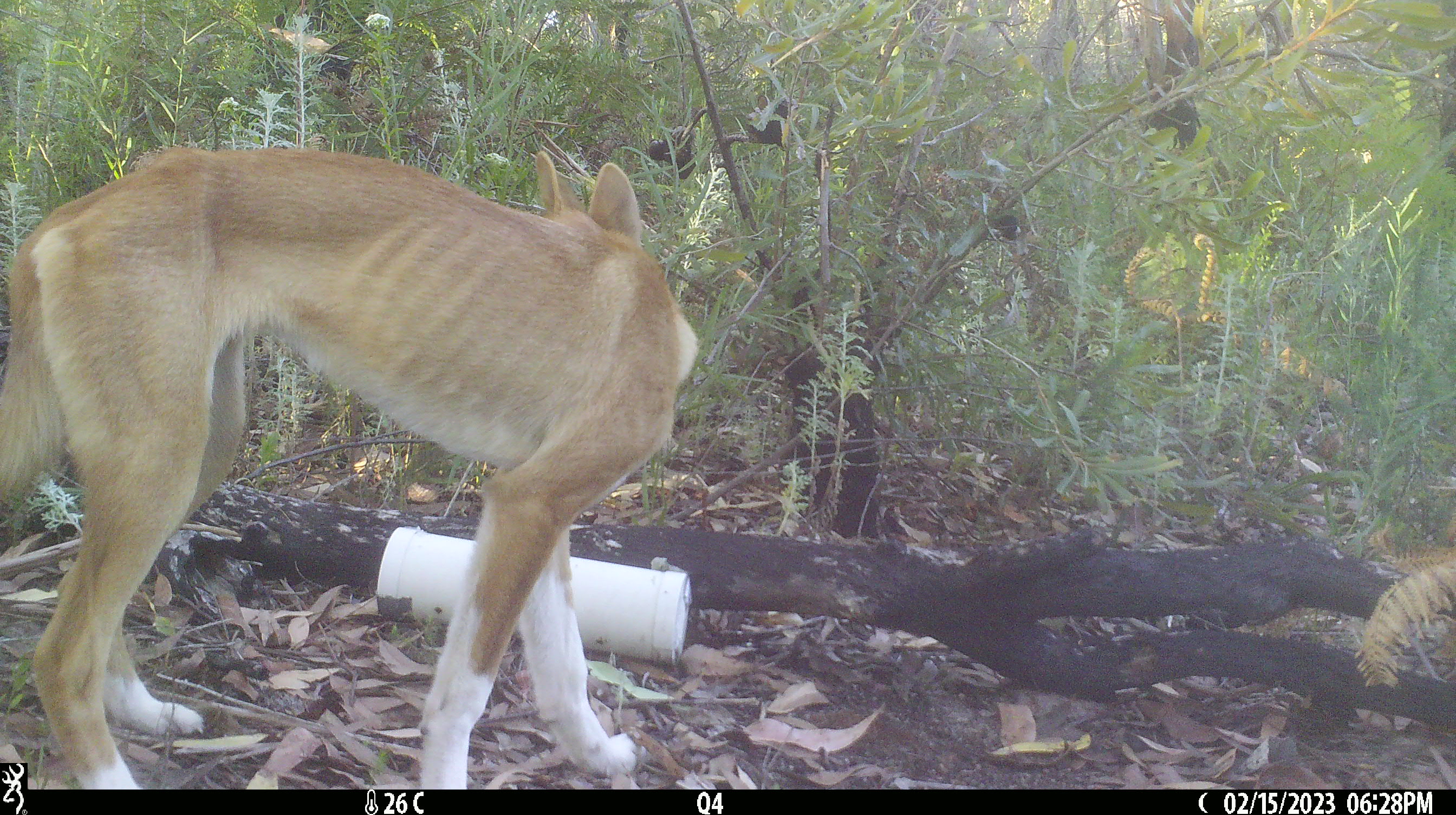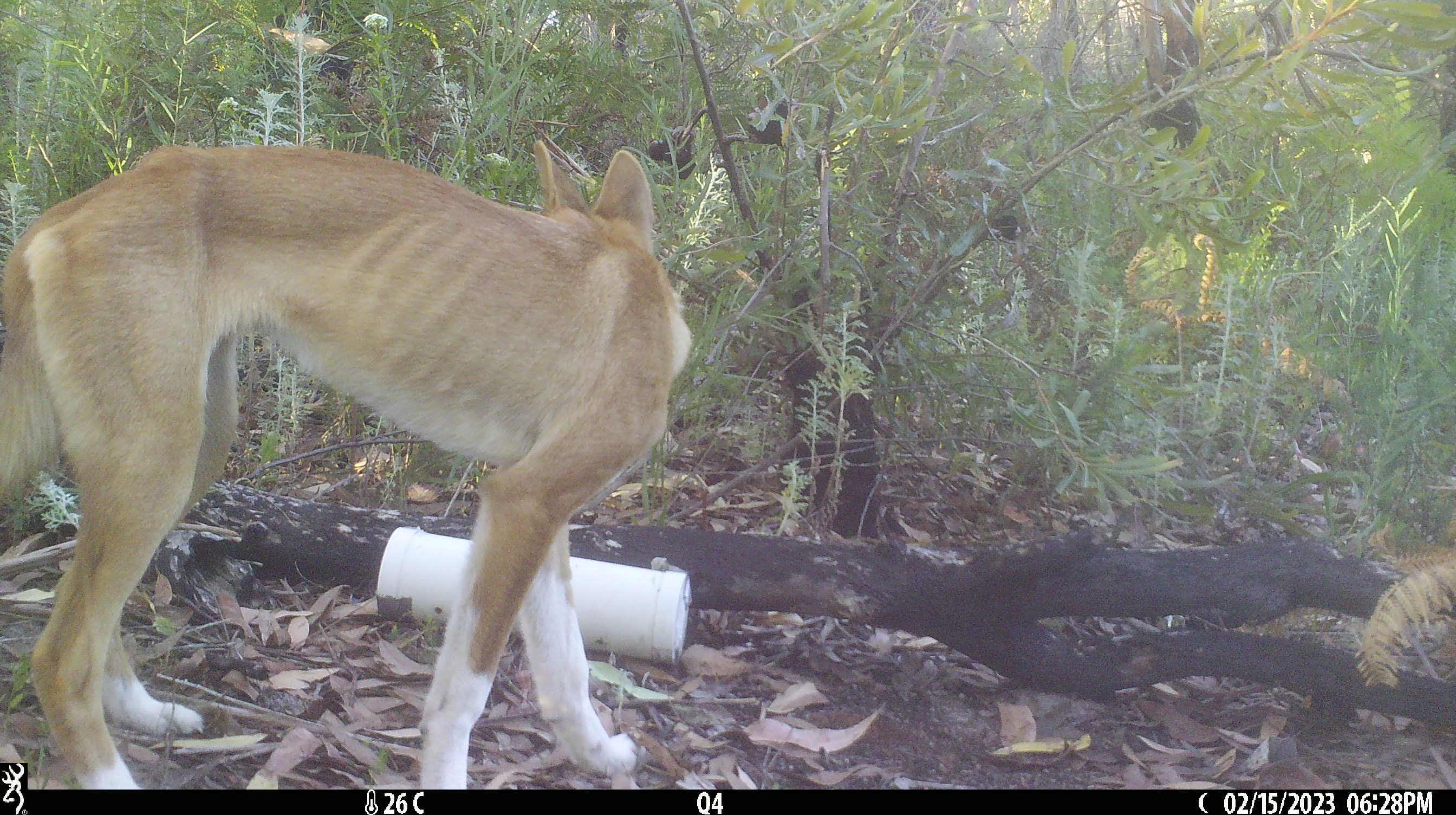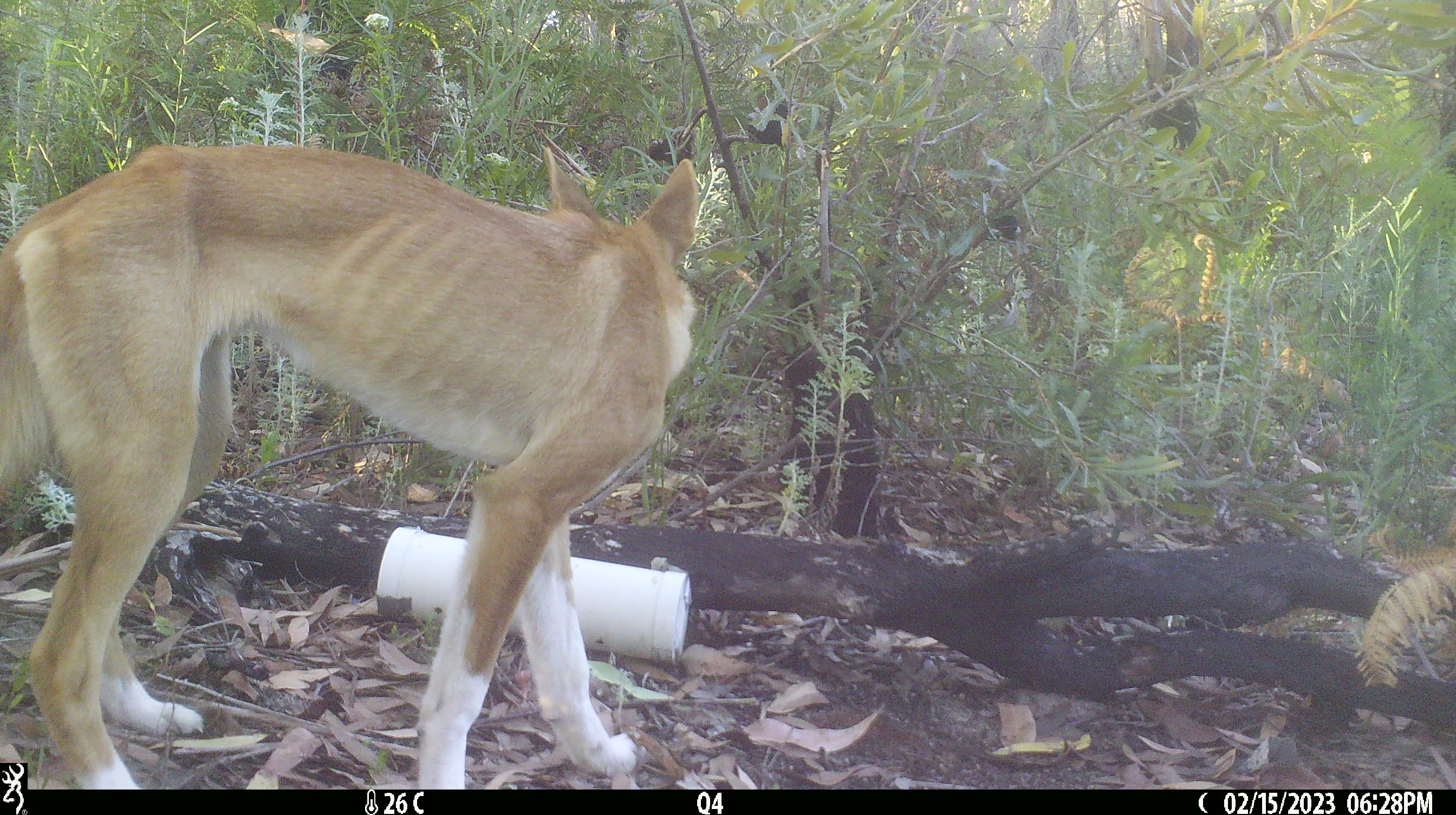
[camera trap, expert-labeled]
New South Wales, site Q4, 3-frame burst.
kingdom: Animalia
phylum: Chordata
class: Mammalia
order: Carnivora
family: Canidae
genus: Canis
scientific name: Canis familiaris dingo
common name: dingo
Dingo (Canis familiaris dingo).